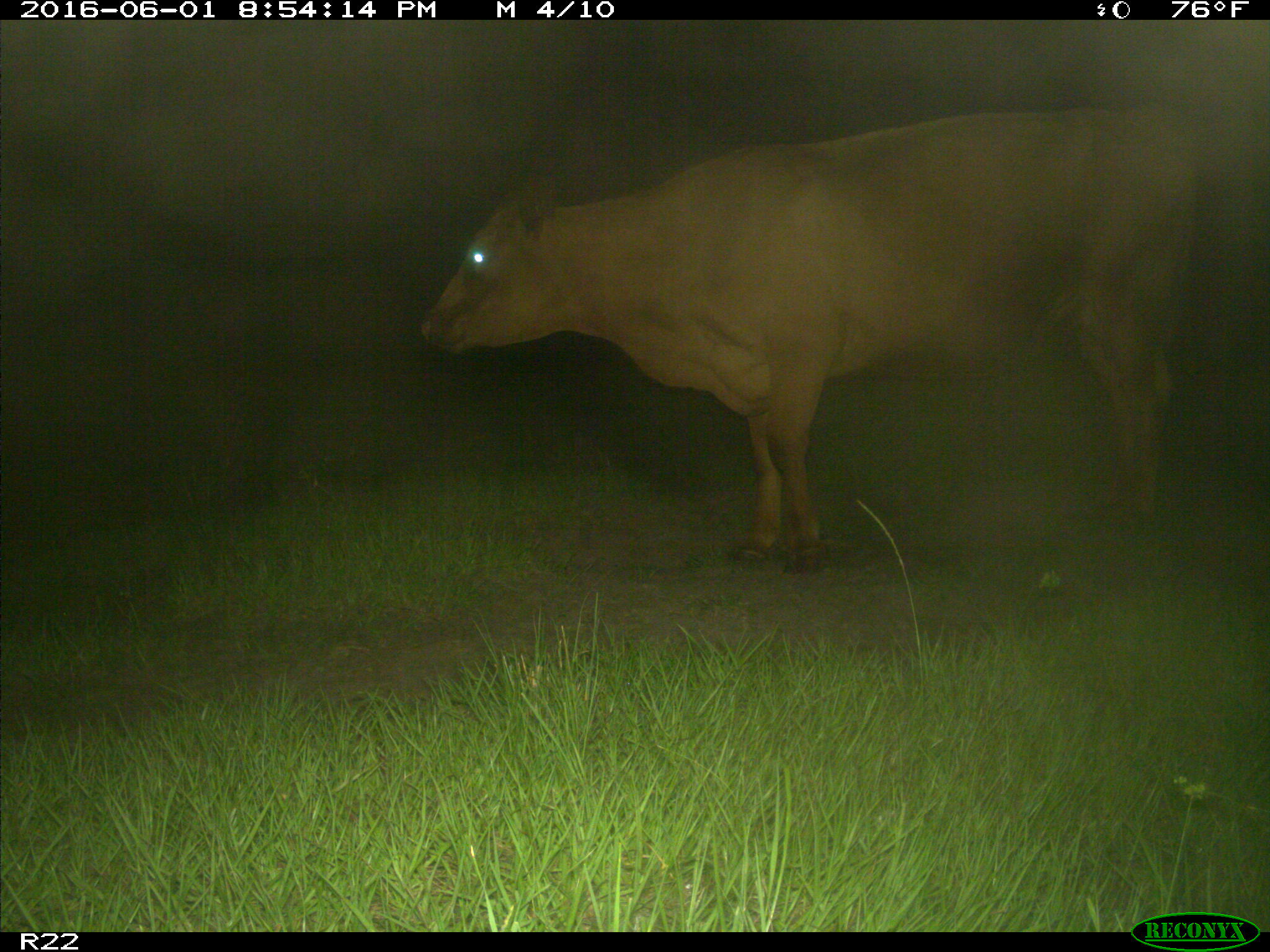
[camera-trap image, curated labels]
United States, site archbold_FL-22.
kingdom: Animalia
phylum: Chordata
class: Mammalia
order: Artiodactyla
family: Bovidae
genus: Bos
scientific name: Bos taurus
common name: domestic cow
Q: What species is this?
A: Bos taurus (domestic cow).